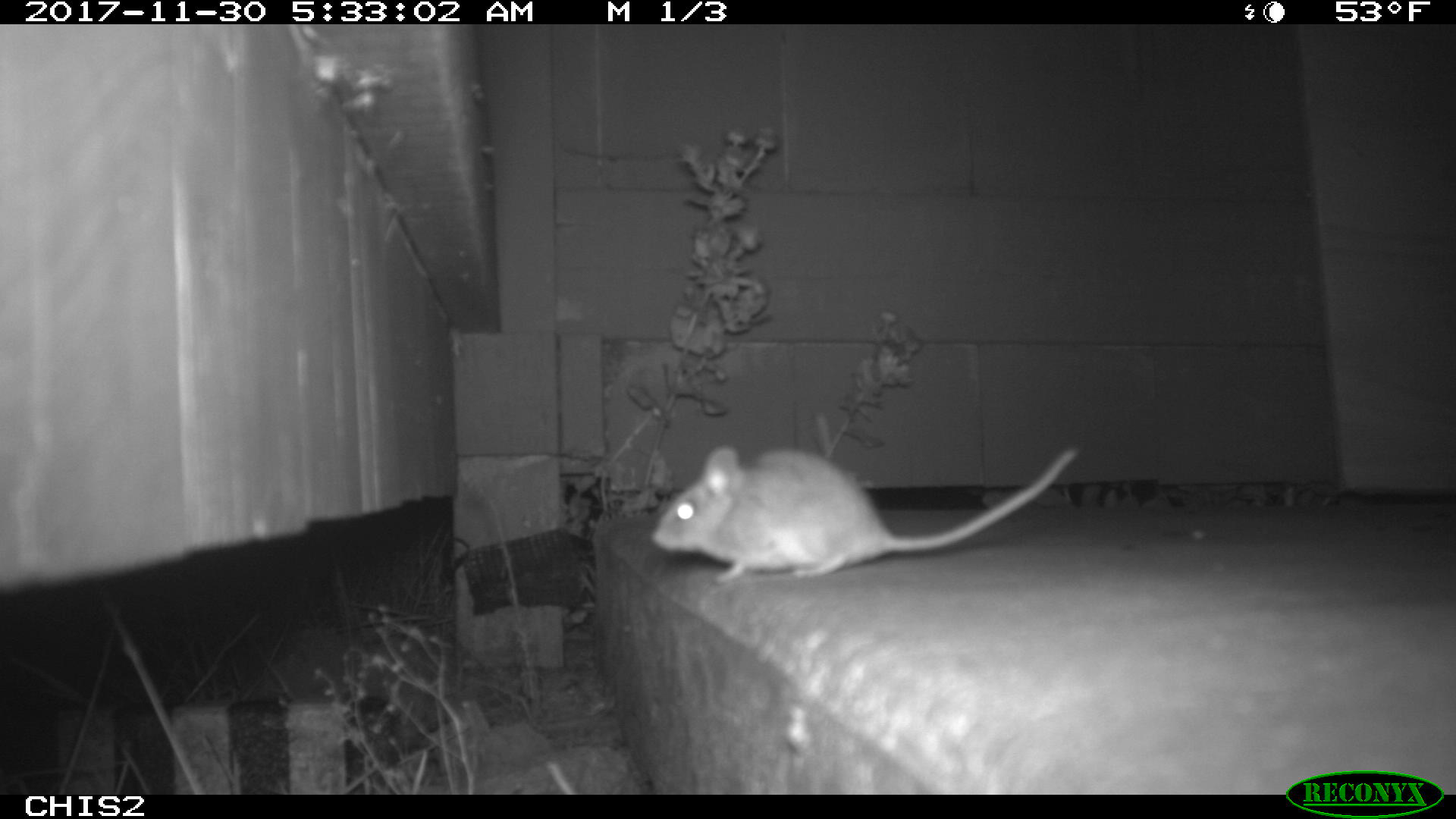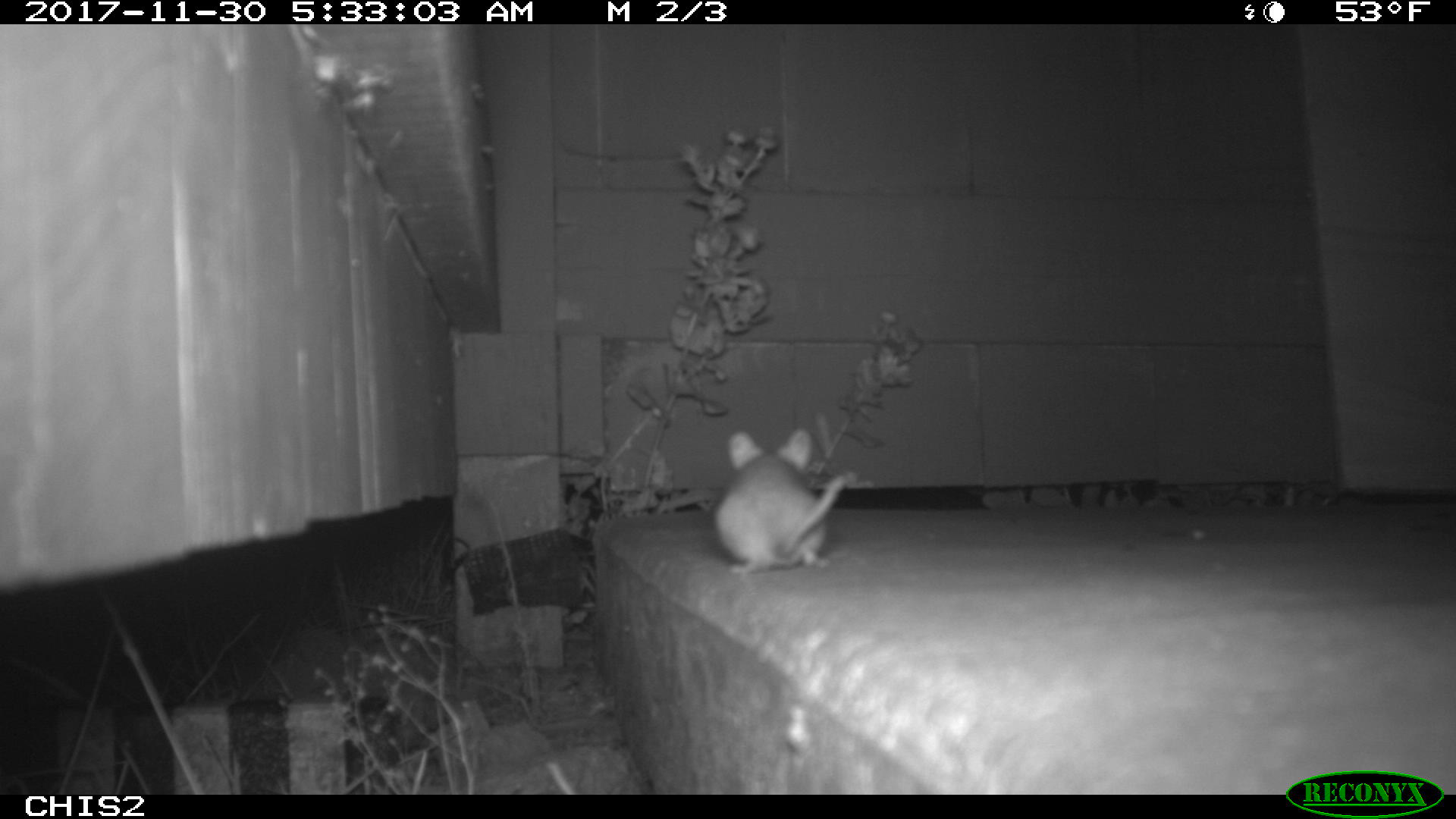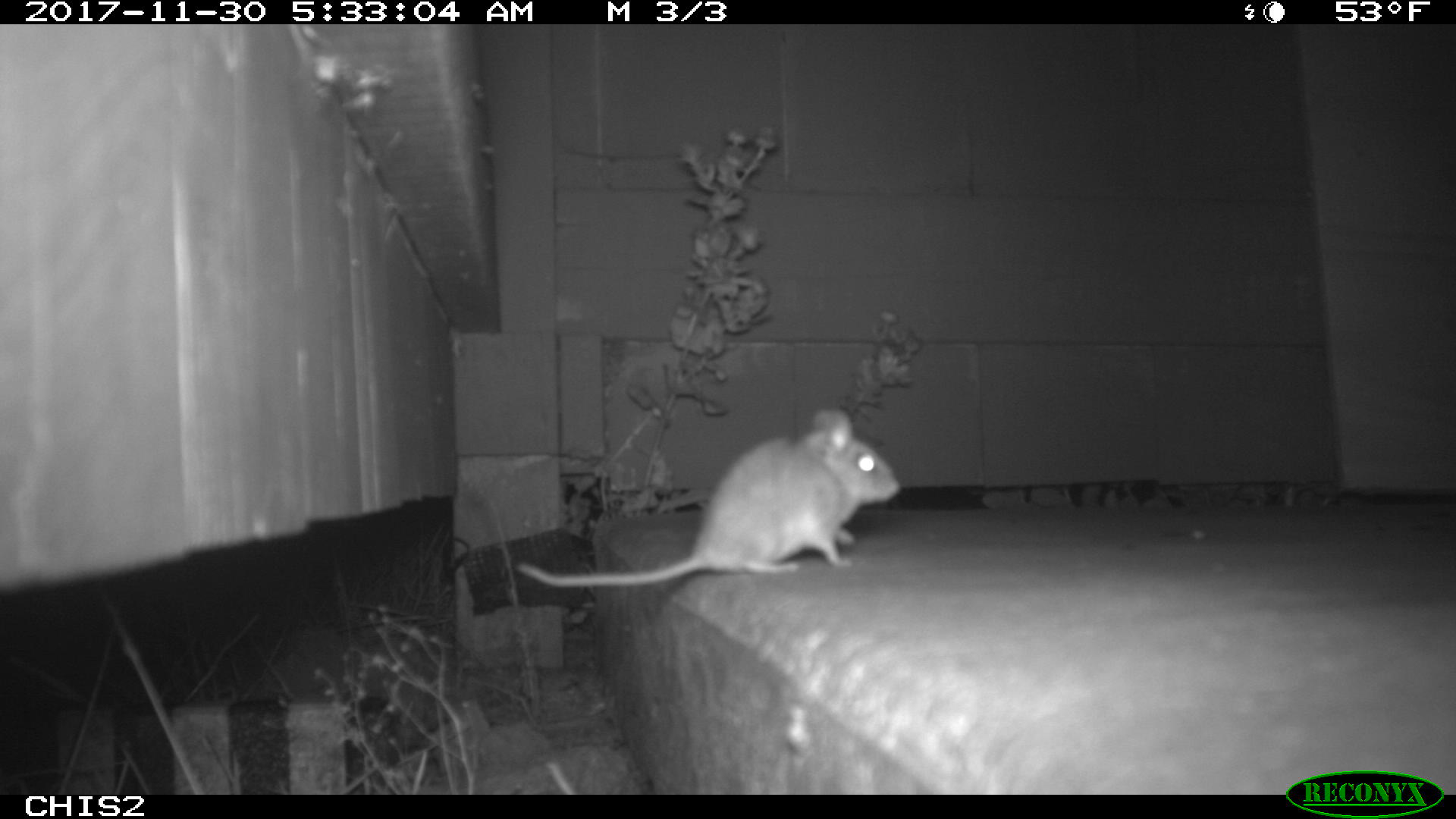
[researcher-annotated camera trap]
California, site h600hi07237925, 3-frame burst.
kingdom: Animalia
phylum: Chordata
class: Mammalia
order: Rodentia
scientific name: Rodentia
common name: rodent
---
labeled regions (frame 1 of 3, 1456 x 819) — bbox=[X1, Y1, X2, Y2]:
rodent: bbox=[650, 447, 1076, 582]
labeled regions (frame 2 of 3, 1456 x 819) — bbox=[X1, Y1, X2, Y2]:
rodent: bbox=[712, 428, 849, 576]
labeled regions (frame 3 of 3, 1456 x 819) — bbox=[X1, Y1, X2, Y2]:
rodent: bbox=[515, 406, 902, 585]